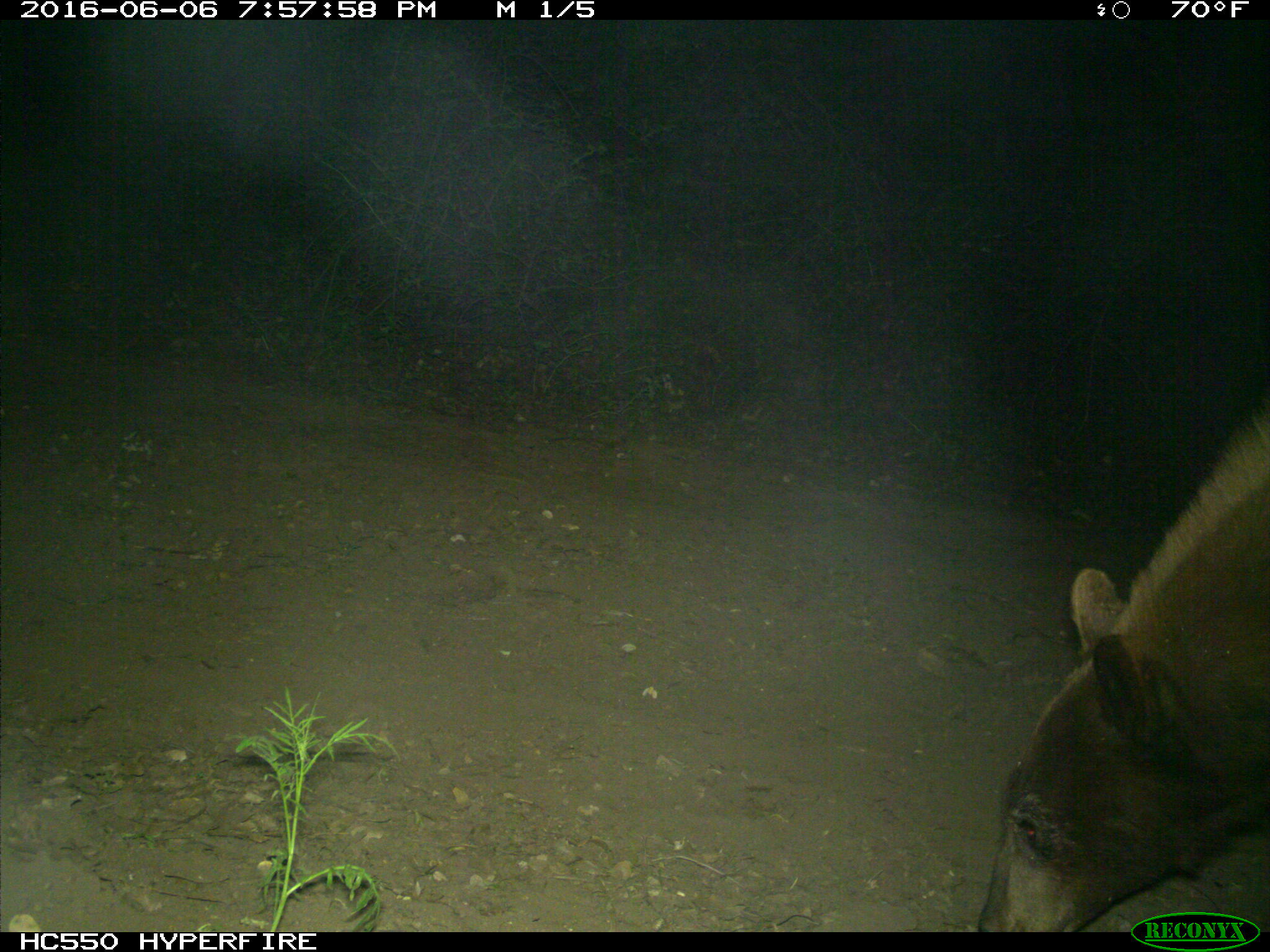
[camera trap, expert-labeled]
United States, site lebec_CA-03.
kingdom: Animalia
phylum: Chordata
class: Mammalia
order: Carnivora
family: Ursidae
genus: Ursus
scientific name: Ursus americanus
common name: american black bear